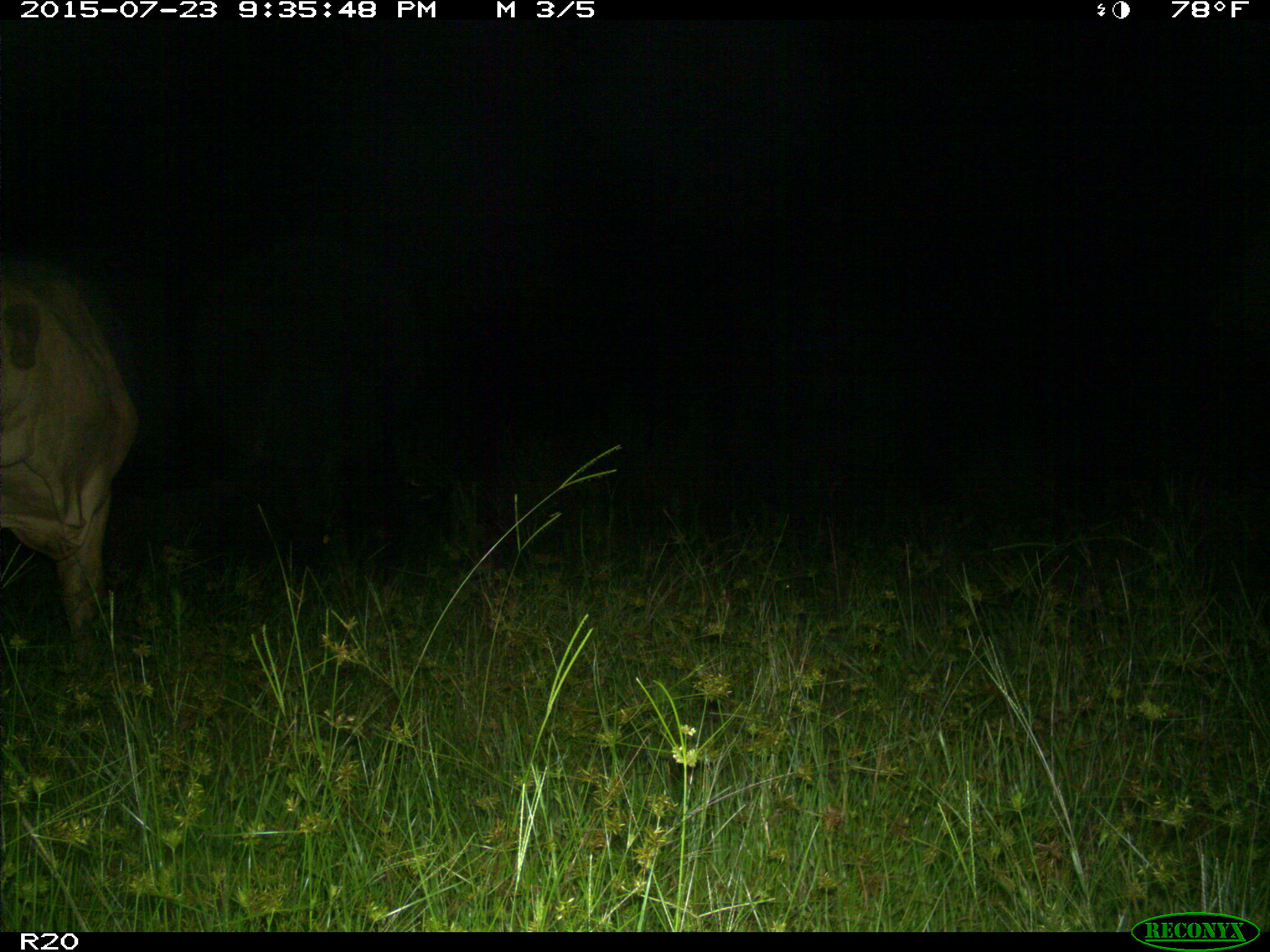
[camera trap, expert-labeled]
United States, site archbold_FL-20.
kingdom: Animalia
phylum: Chordata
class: Mammalia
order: Artiodactyla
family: Bovidae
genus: Bos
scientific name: Bos taurus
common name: domestic cow